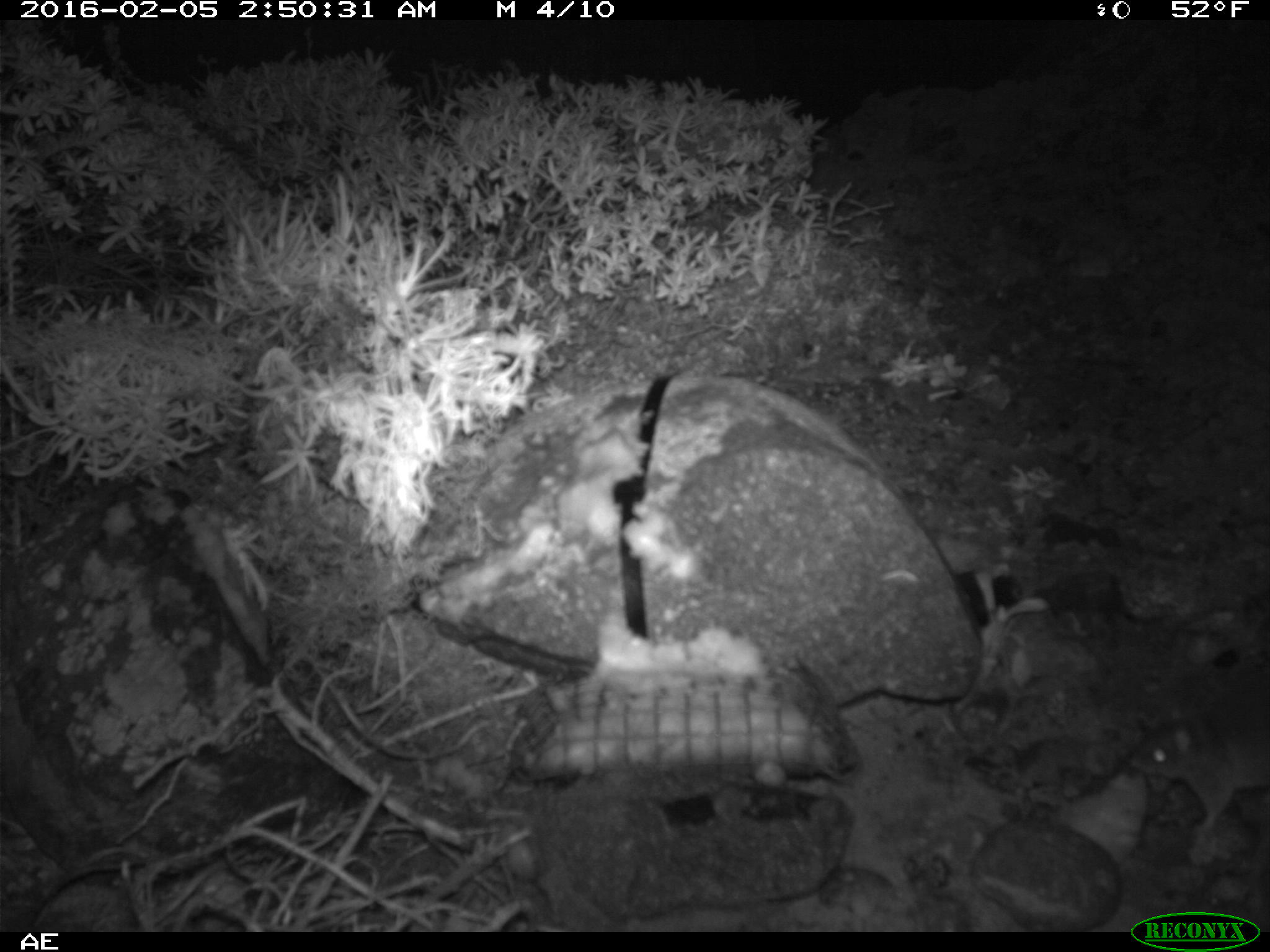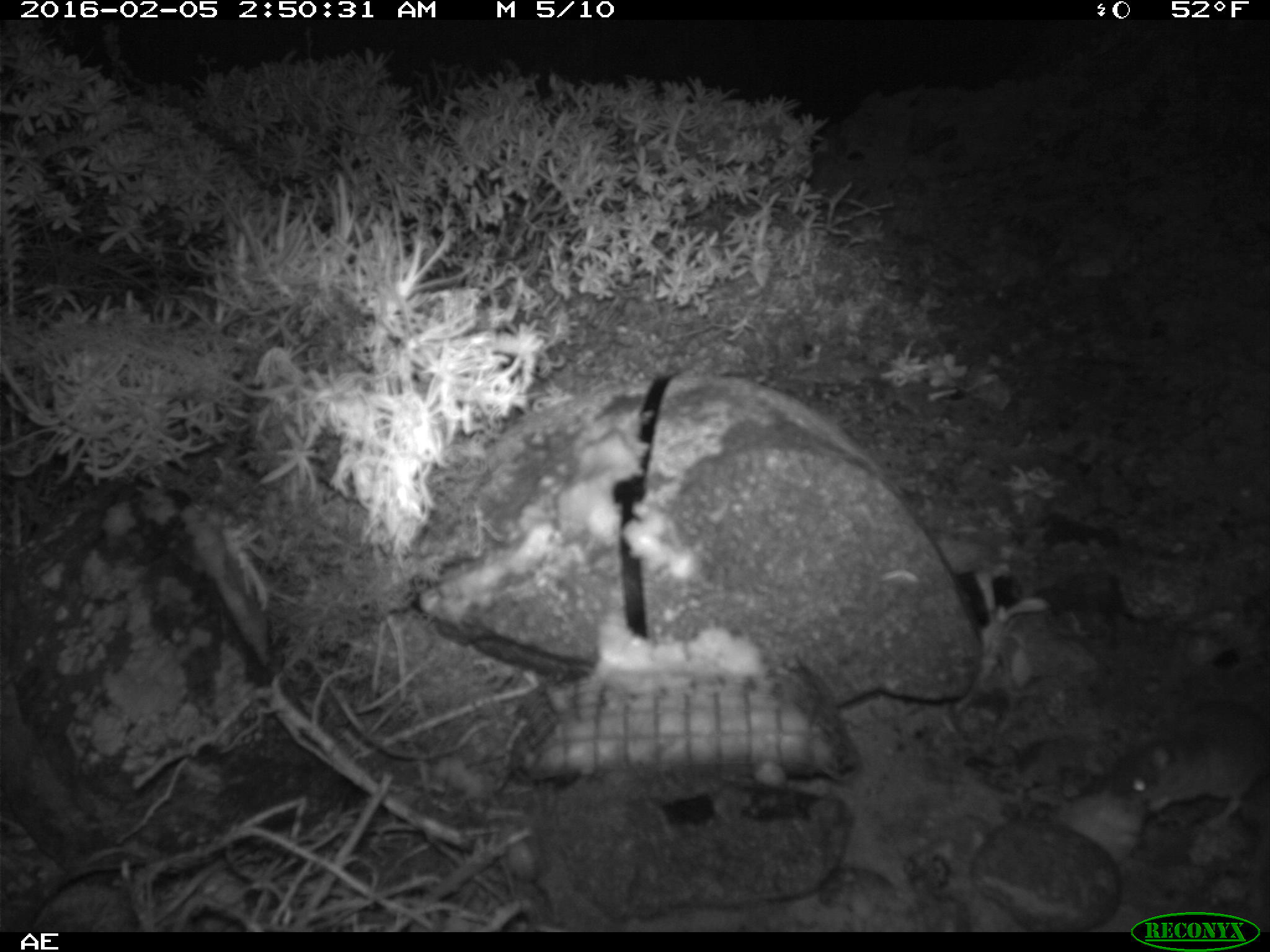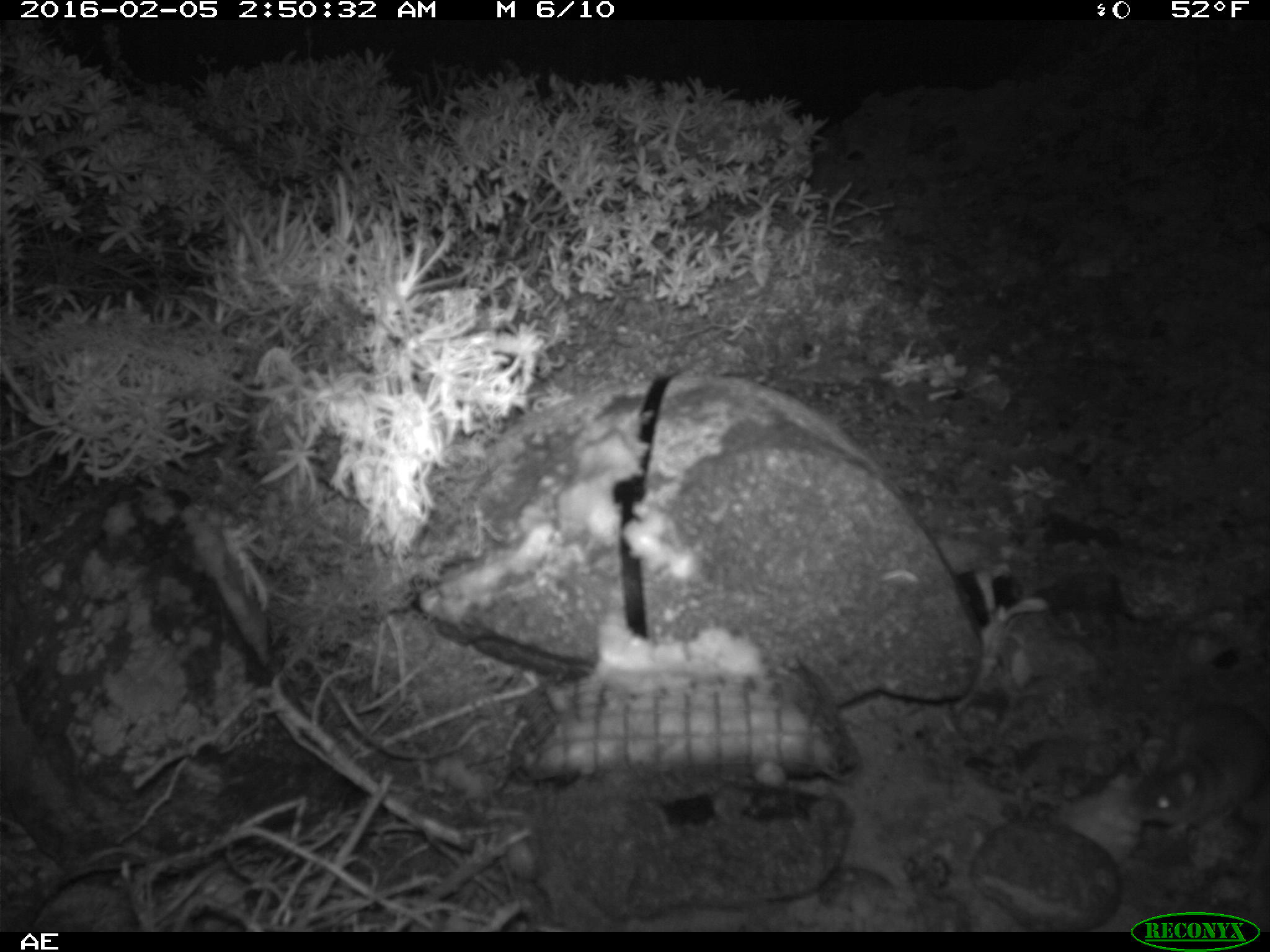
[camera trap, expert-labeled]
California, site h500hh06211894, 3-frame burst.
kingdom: Animalia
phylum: Chordata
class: Mammalia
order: Rodentia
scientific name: Rodentia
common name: rodent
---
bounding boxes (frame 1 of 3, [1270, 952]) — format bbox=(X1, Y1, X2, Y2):
rodent: bbox=(1126, 712, 1269, 832)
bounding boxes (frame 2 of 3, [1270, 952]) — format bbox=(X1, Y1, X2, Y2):
rodent: bbox=(1098, 704, 1269, 832)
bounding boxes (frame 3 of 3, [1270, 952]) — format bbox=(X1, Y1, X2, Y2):
rodent: bbox=(1121, 703, 1269, 833)